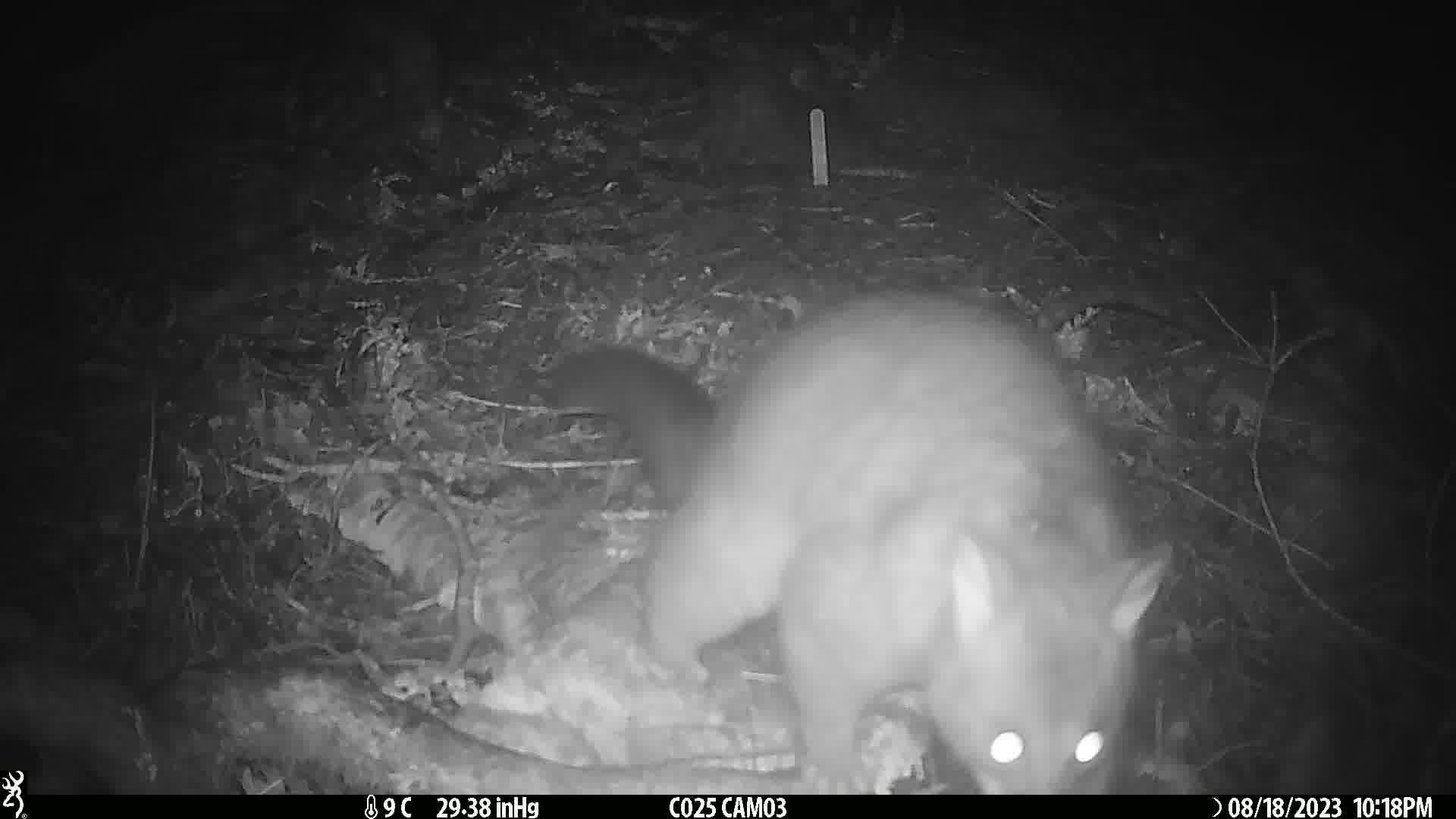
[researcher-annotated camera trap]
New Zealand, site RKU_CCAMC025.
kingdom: Animalia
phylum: Chordata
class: Mammalia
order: Diprotodontia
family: Phalangeridae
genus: Trichosurus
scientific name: Trichosurus vulpecula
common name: common brushtail possum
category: possum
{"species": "possum (common brushtail possum) (Trichosurus vulpecula)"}